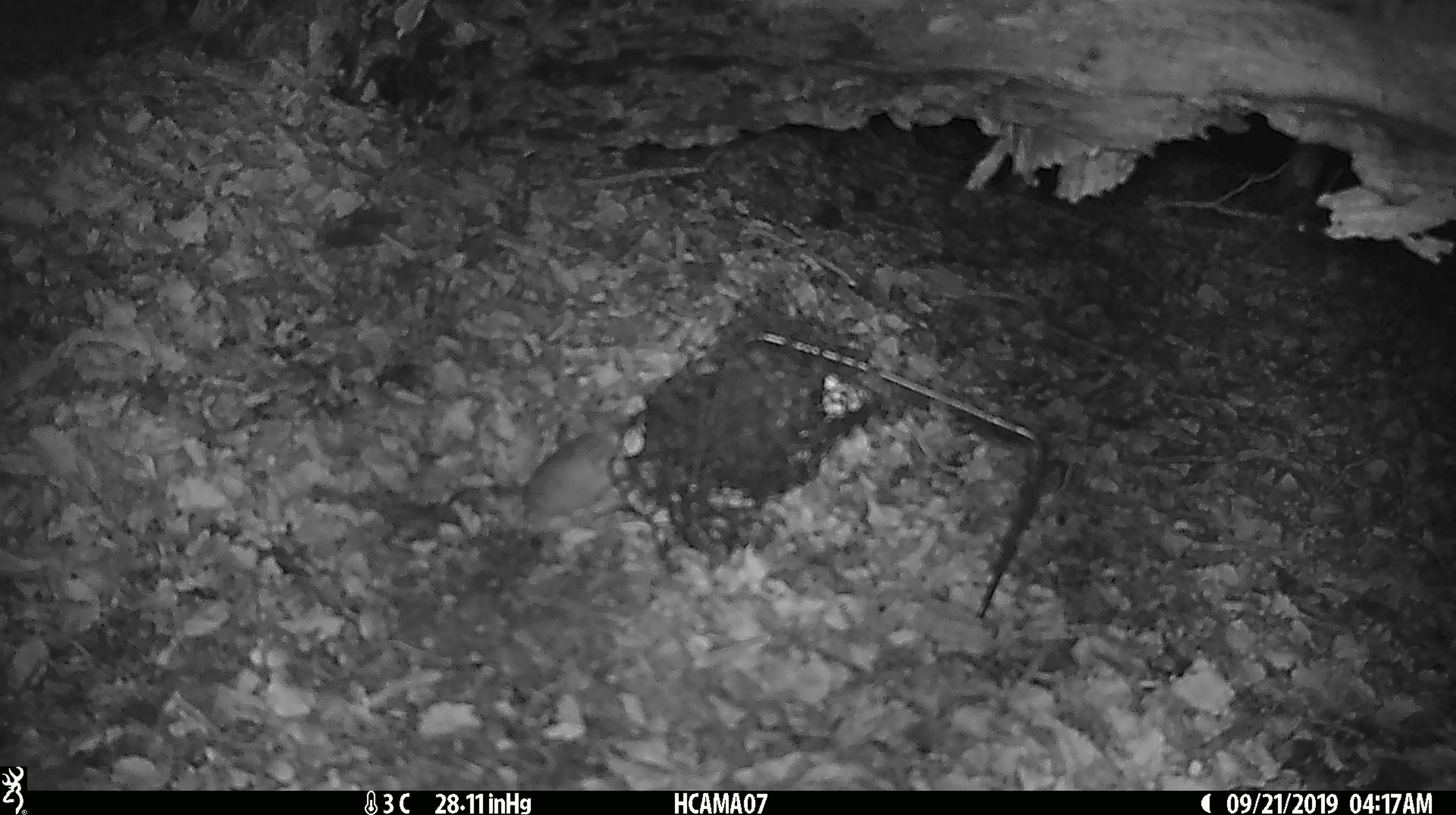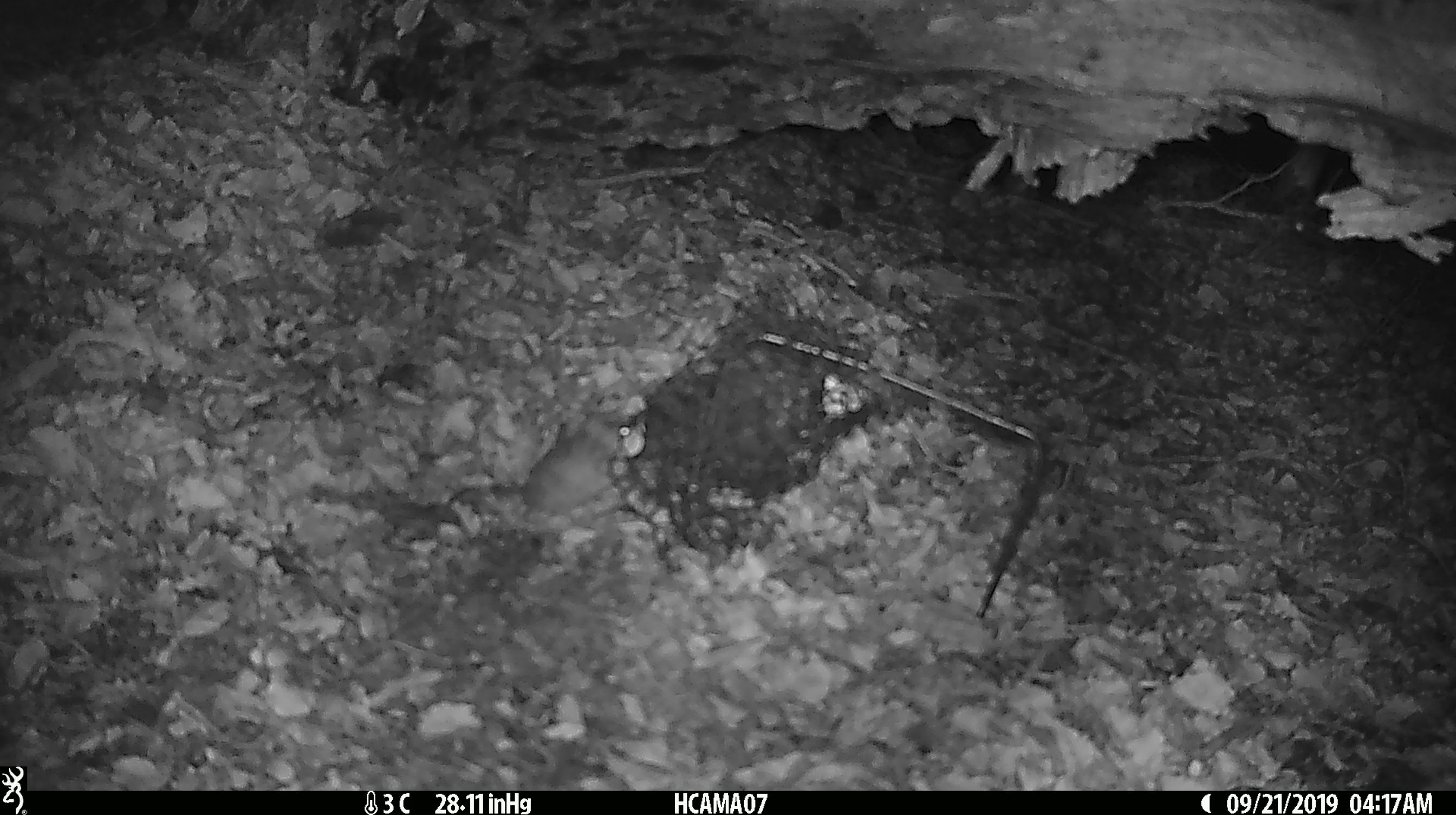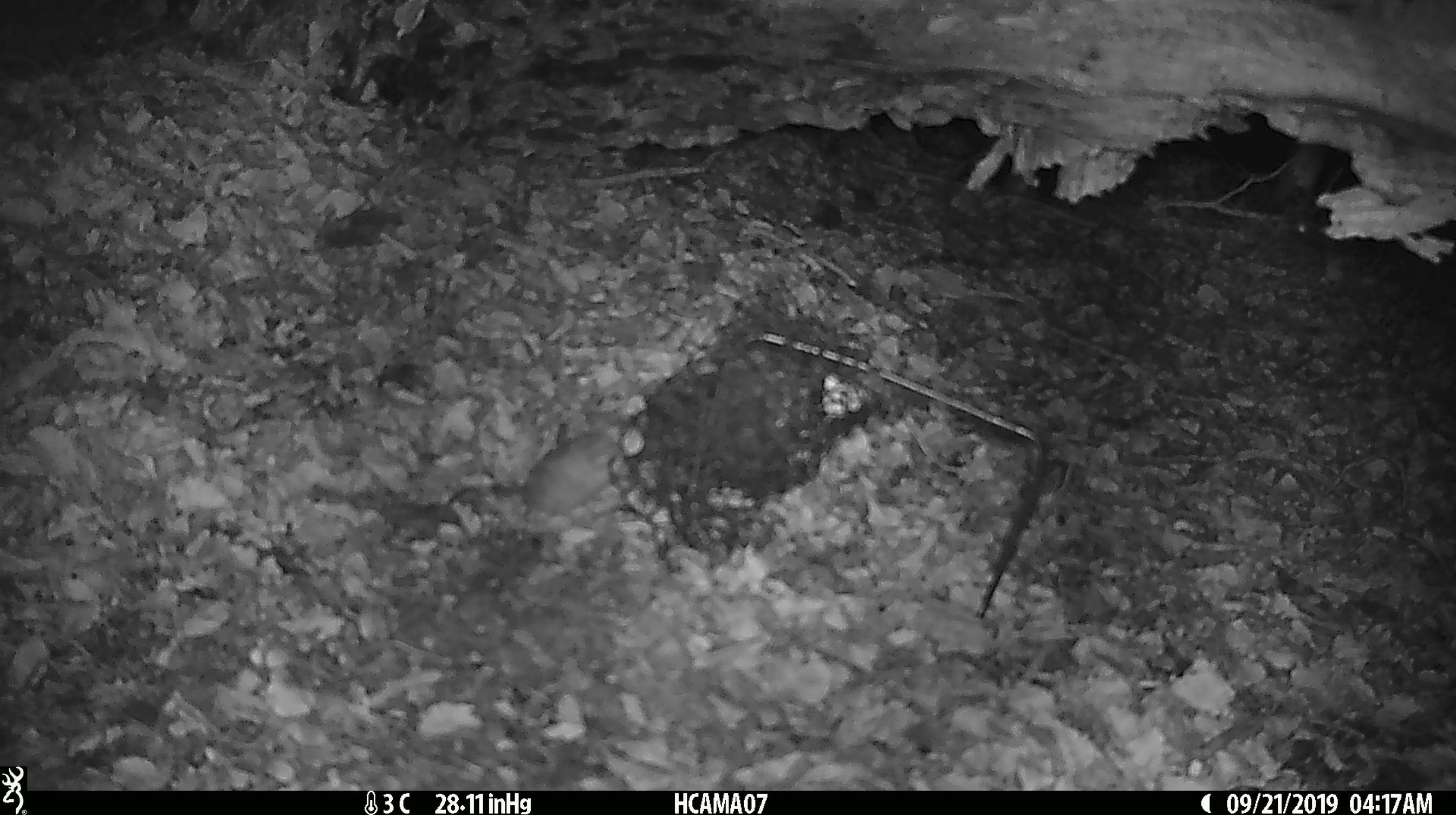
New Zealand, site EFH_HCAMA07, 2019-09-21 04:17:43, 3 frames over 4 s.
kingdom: Animalia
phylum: Chordata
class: Mammalia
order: Rodentia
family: Muridae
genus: Mus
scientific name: Mus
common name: mouse